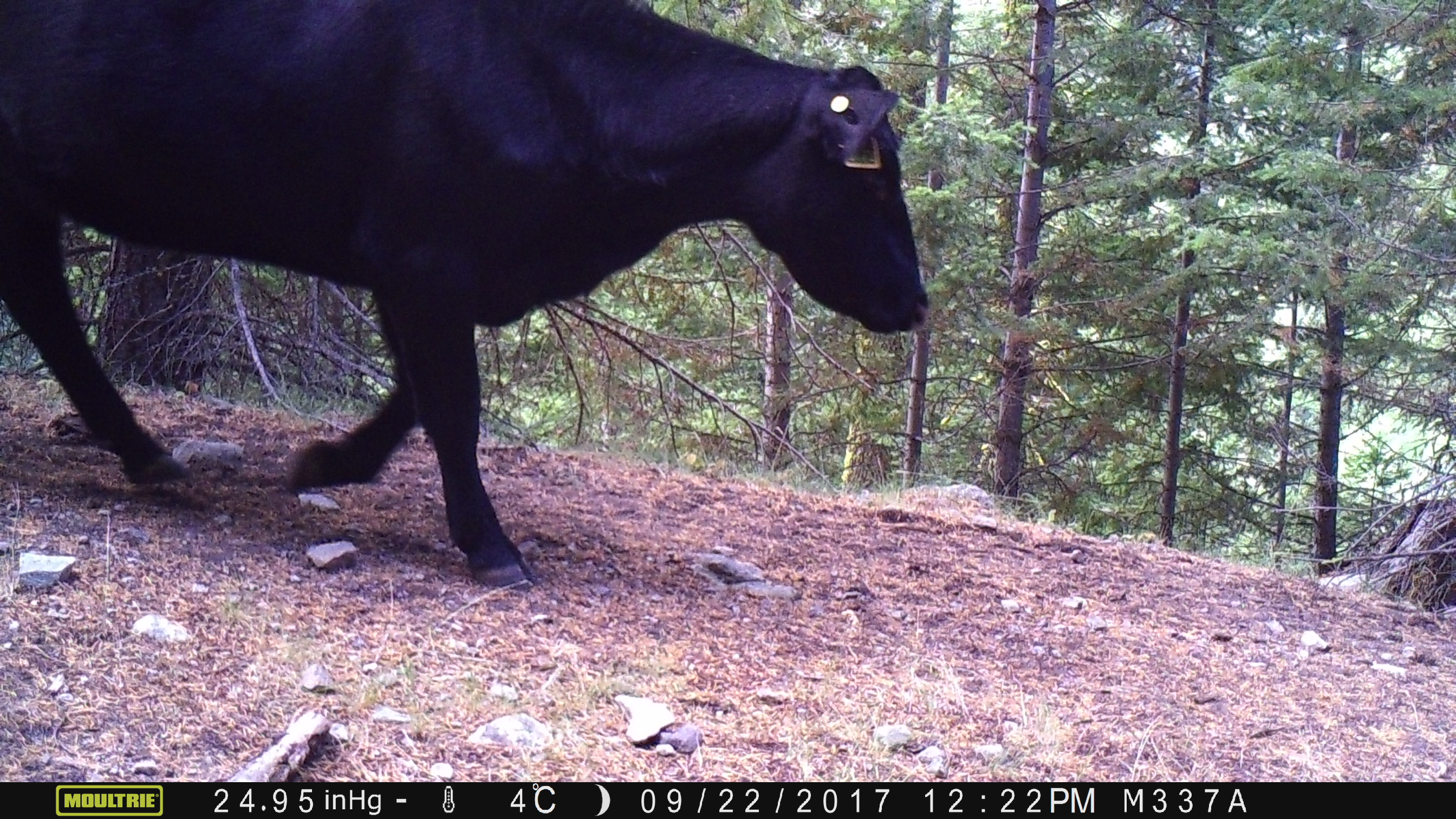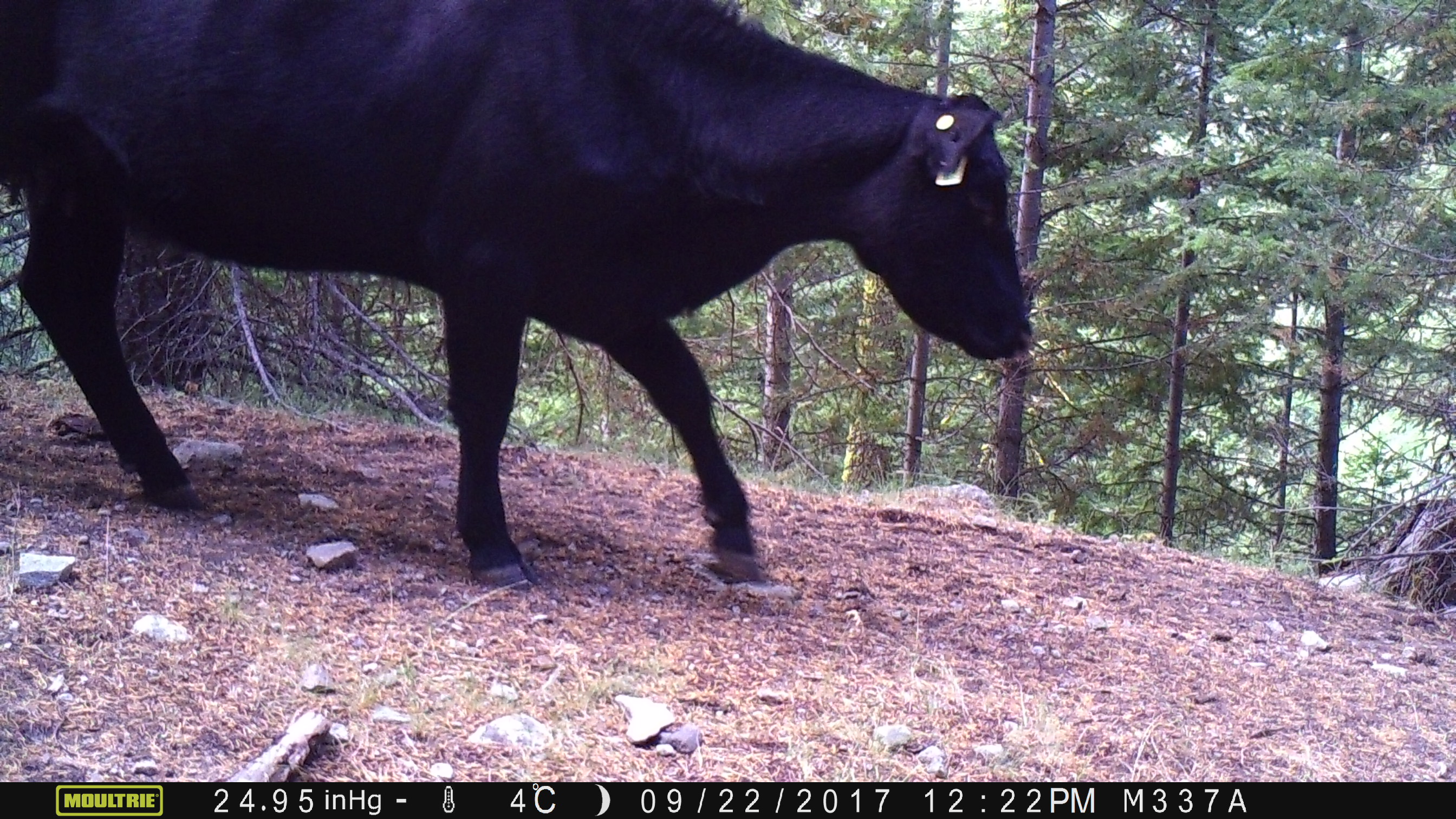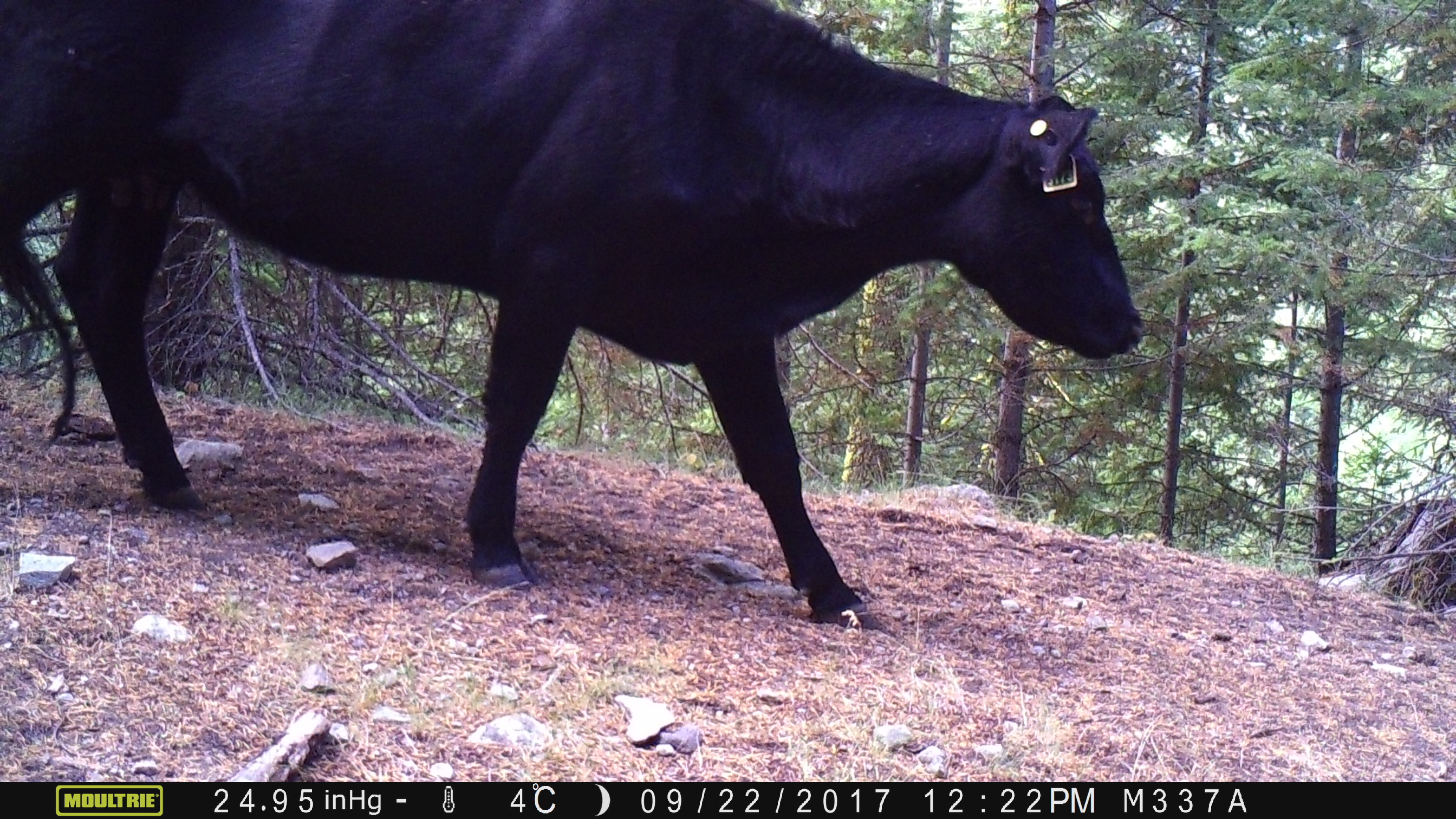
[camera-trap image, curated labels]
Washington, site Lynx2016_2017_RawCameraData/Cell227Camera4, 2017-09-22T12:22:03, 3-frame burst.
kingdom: Animalia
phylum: Chordata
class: Mammalia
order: Artiodactyla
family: Bovidae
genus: Bos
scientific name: Bos taurus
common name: domestic cattle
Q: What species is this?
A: Domestic cattle (Bos taurus).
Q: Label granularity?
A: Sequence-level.